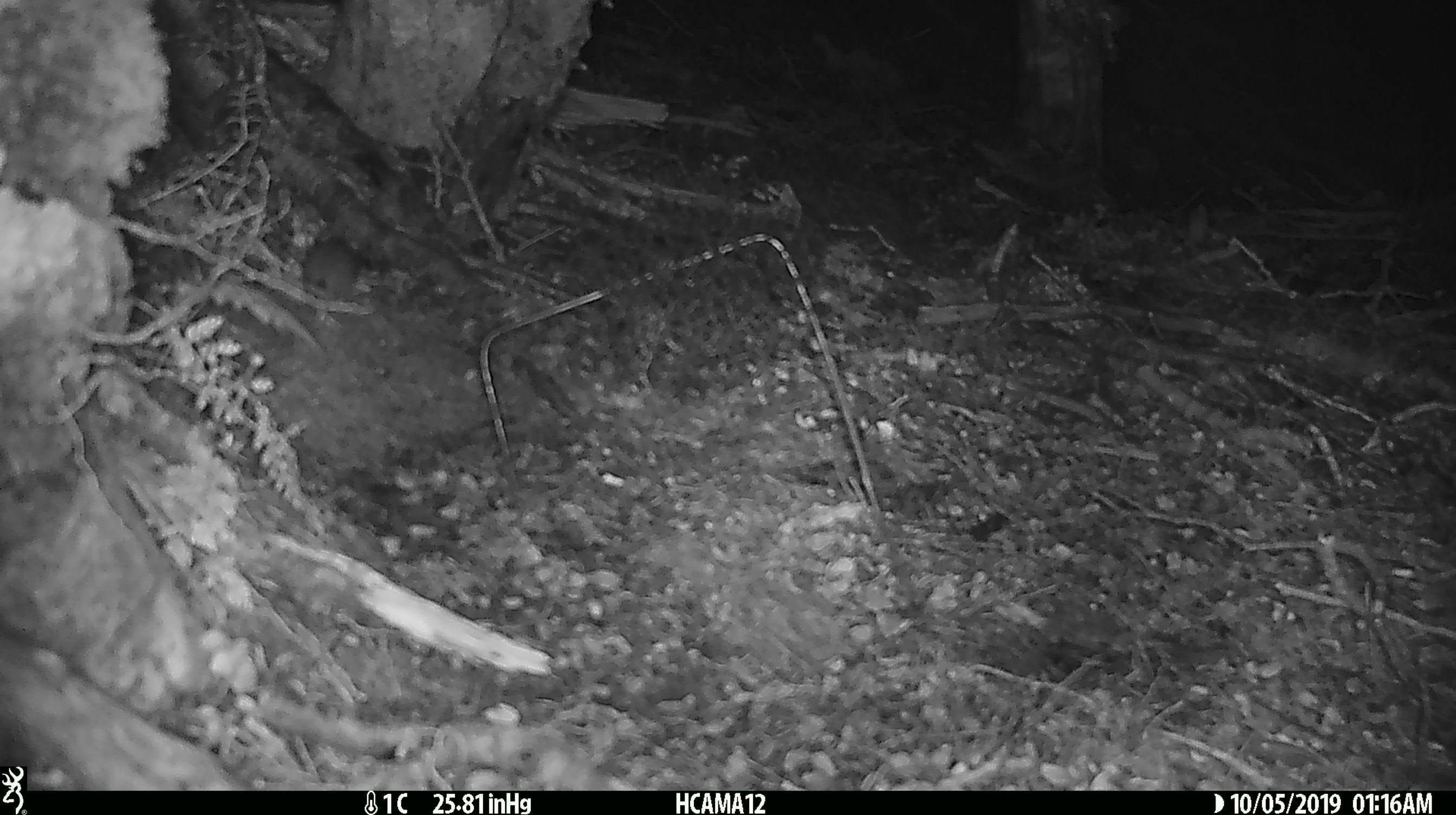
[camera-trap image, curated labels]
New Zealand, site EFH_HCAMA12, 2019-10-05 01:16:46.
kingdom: Animalia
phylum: Chordata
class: Mammalia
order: Rodentia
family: Muridae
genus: Mus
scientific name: Mus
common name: mouse